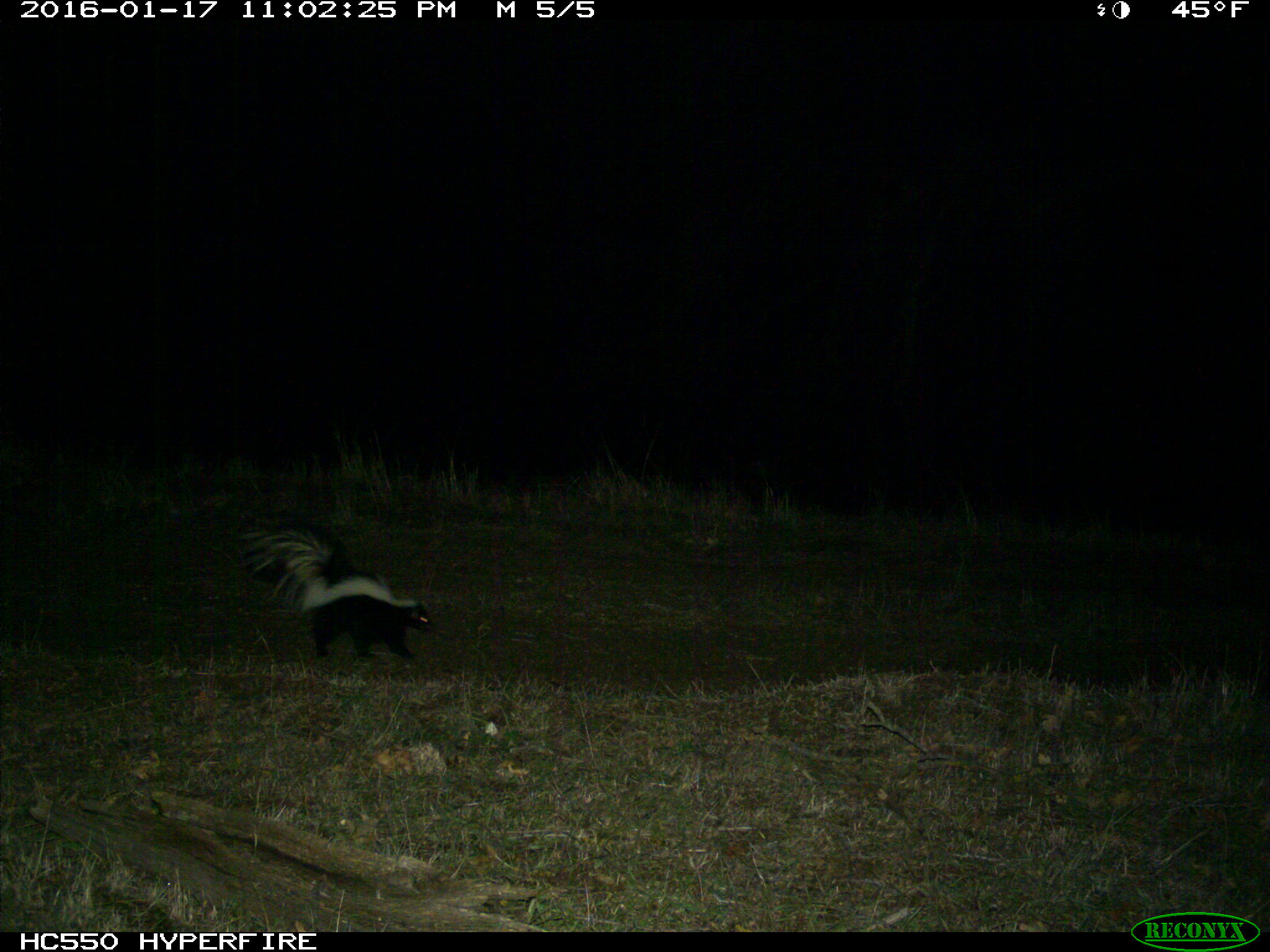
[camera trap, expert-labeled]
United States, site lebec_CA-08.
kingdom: Animalia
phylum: Chordata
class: Mammalia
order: Carnivora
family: Mephitidae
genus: Mephitis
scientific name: Mephitis mephitis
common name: striped skunk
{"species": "Mephitis mephitis (striped skunk)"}